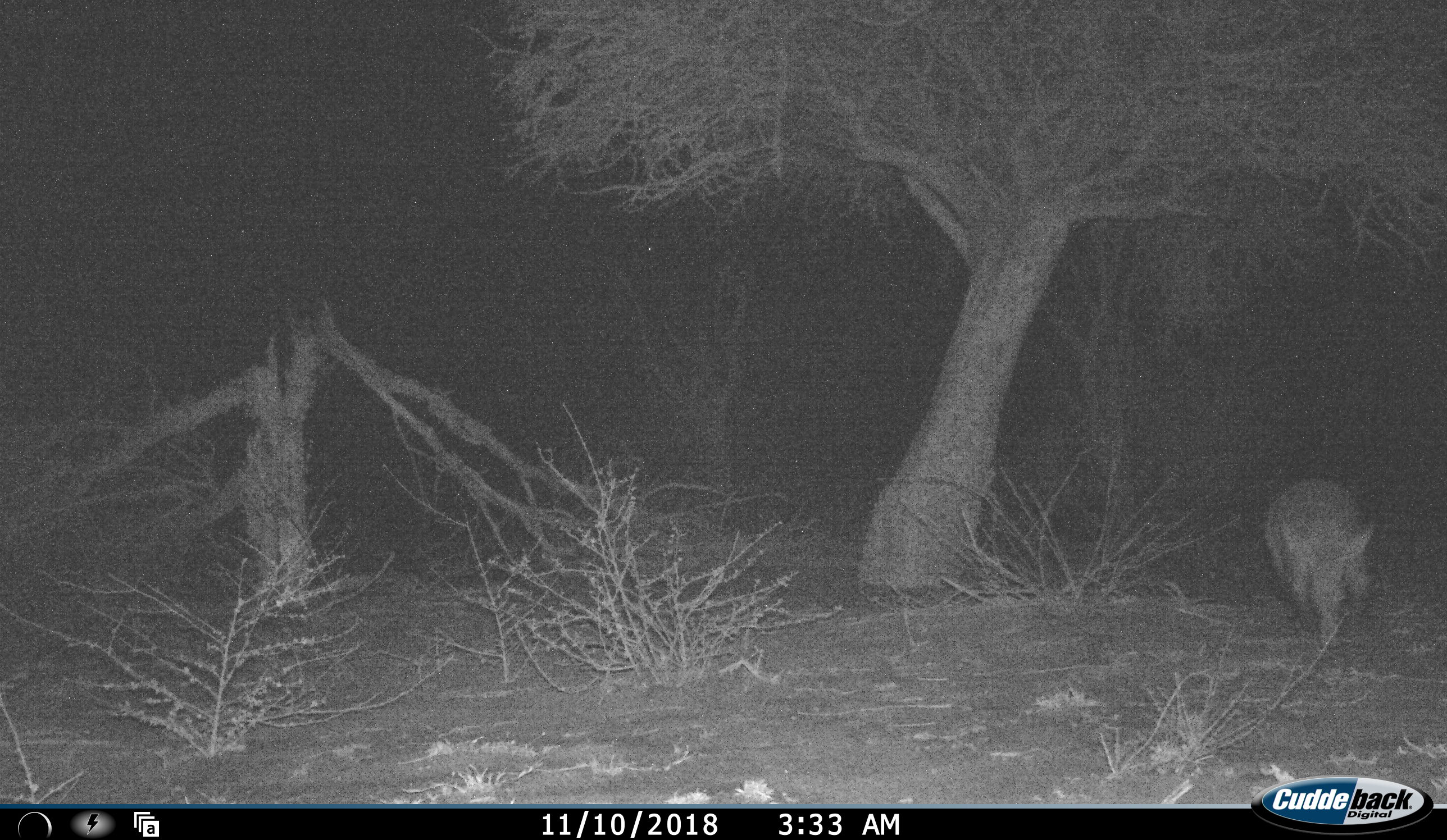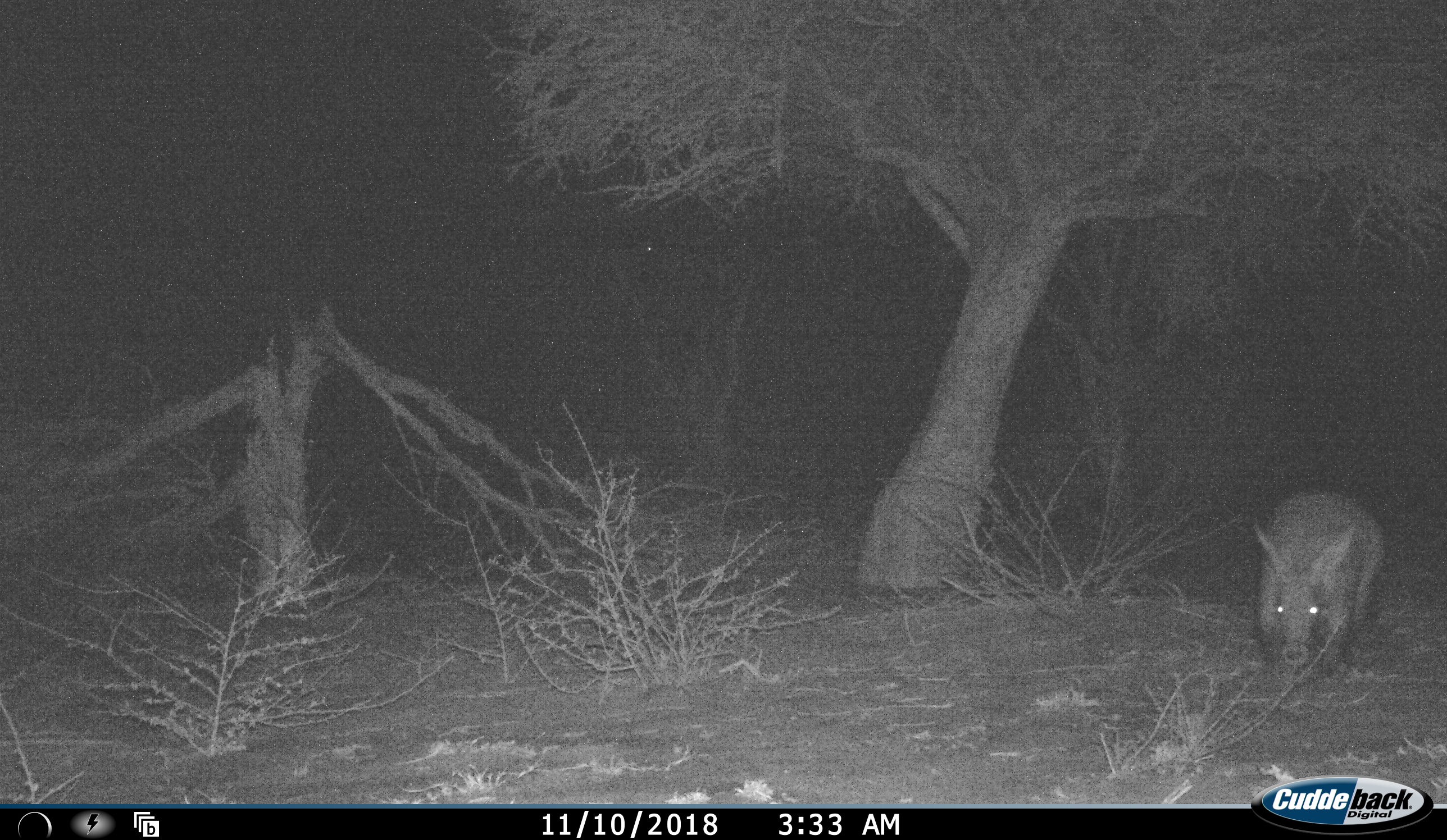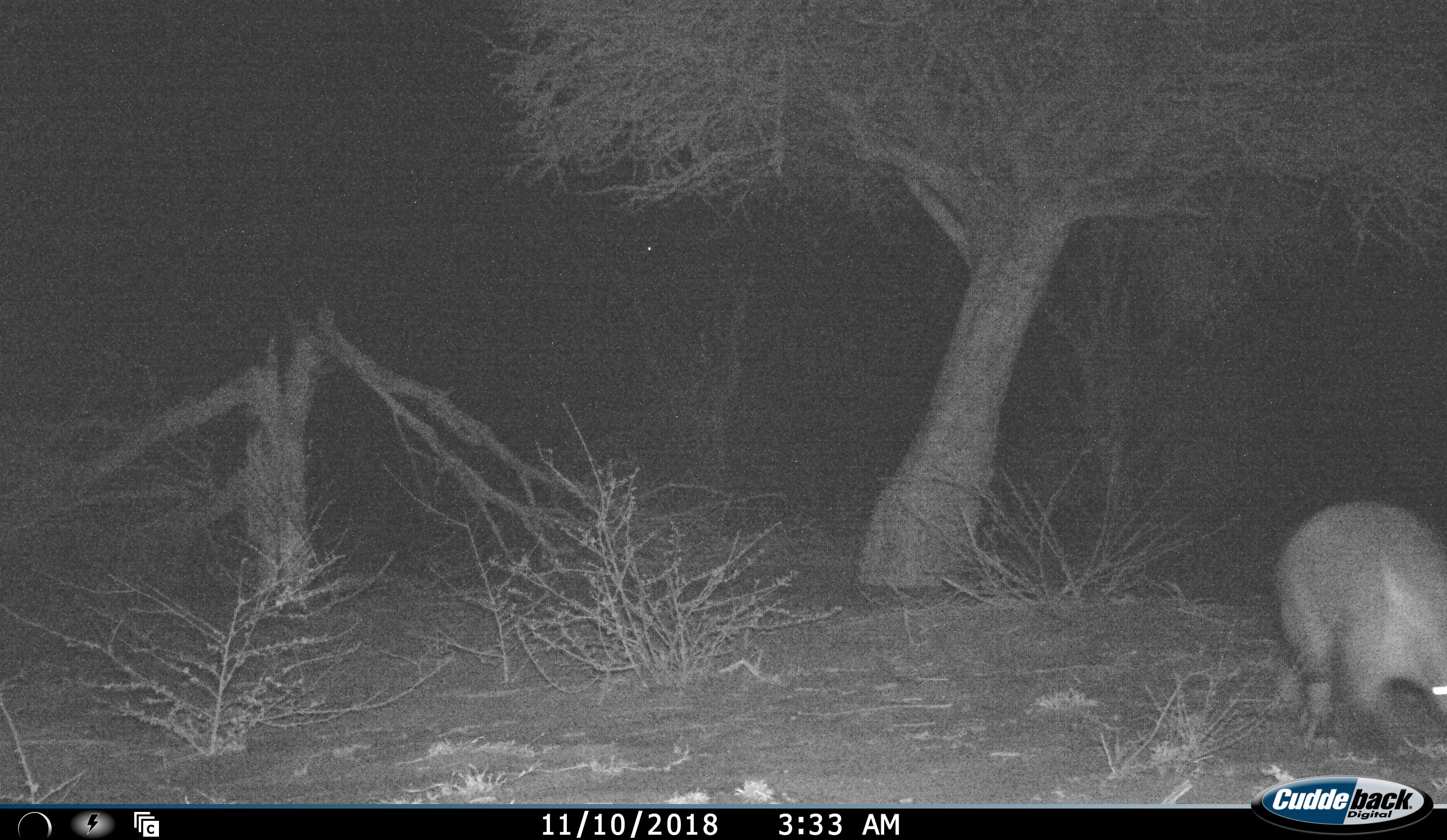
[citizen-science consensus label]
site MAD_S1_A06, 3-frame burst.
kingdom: Animalia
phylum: Chordata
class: Mammalia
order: Tubulidentata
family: Orycteropodidae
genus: Orycteropus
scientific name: Orycteropus afer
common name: aardvark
Aardvark (Orycteropus afer), count 1. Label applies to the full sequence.